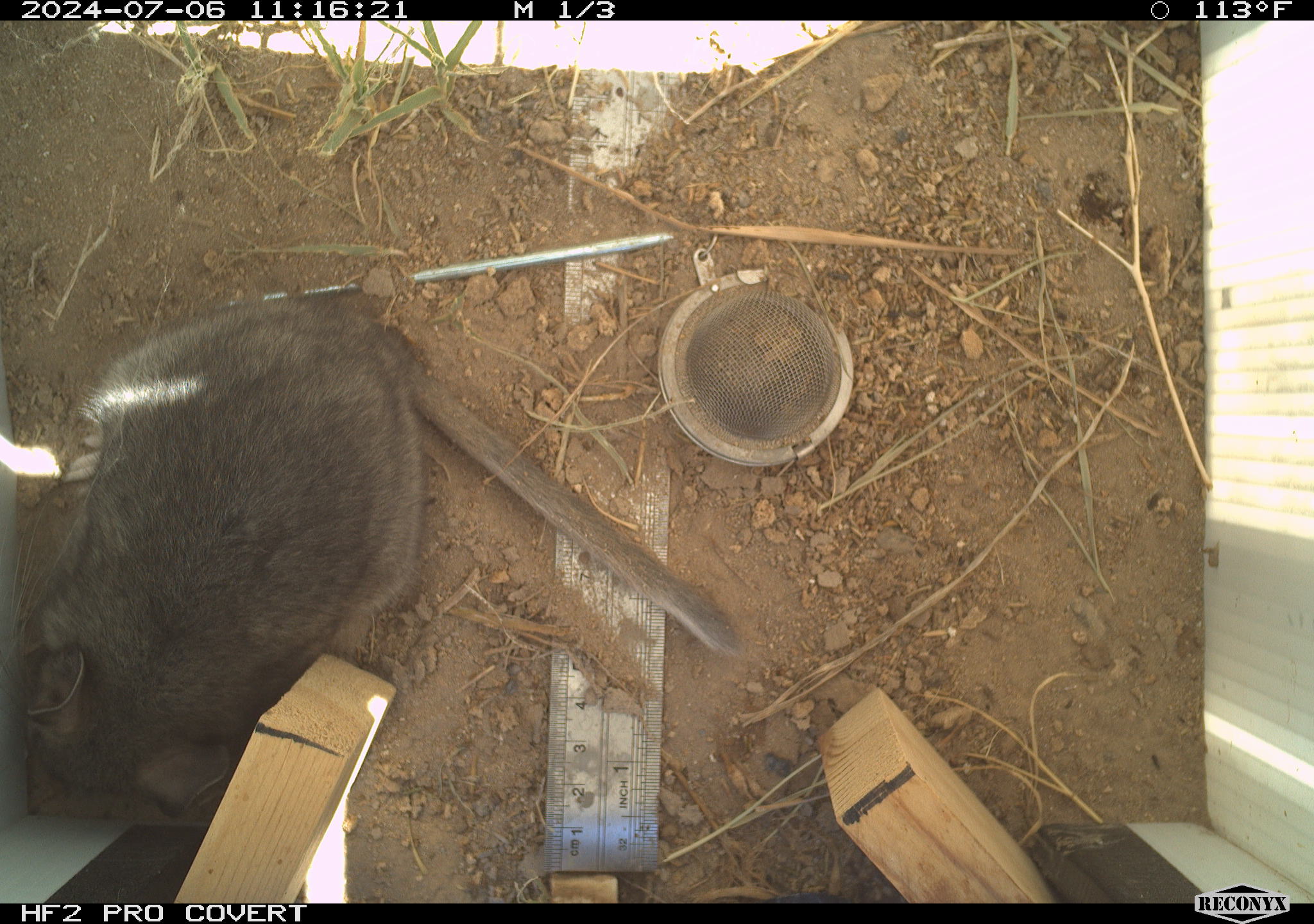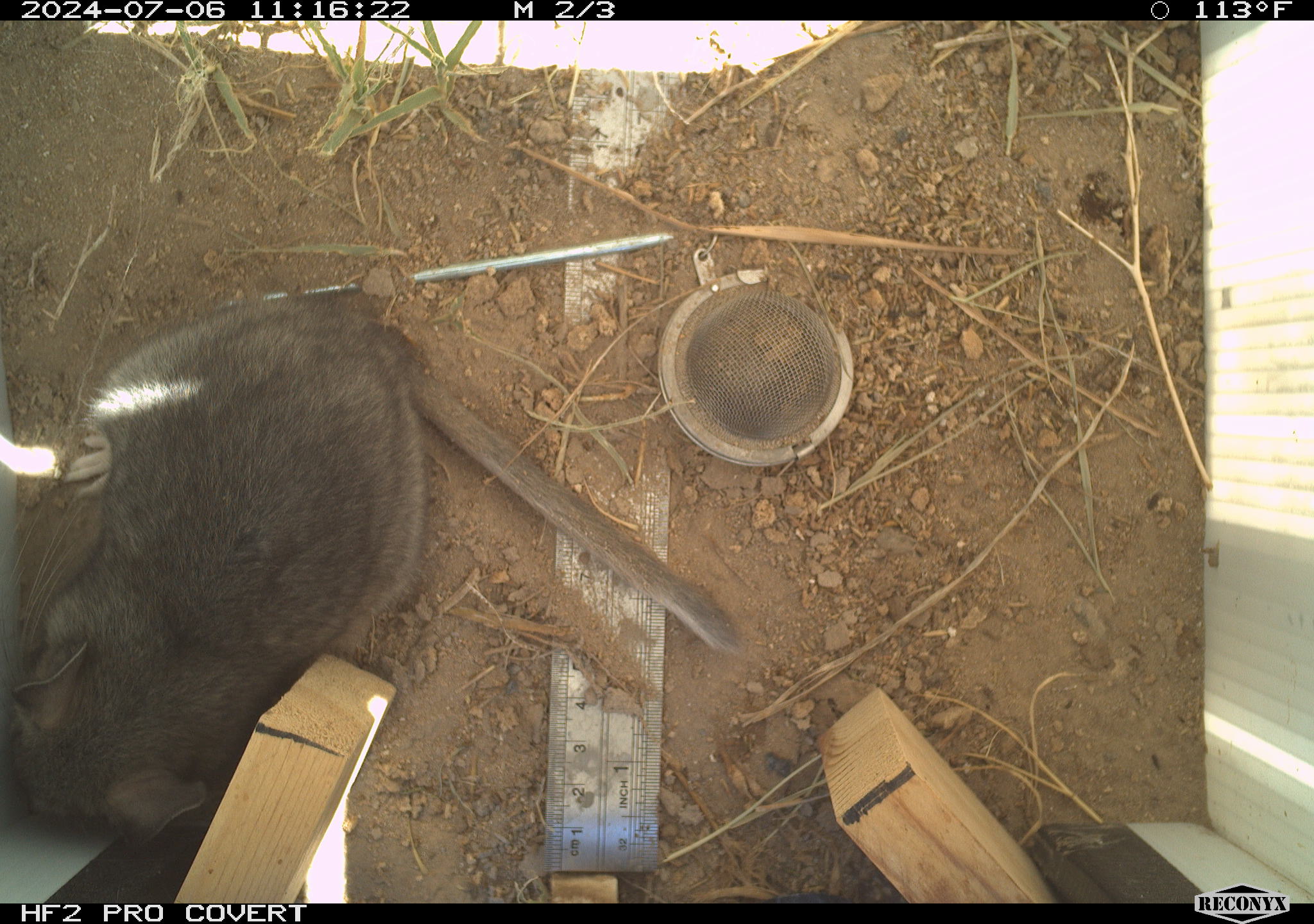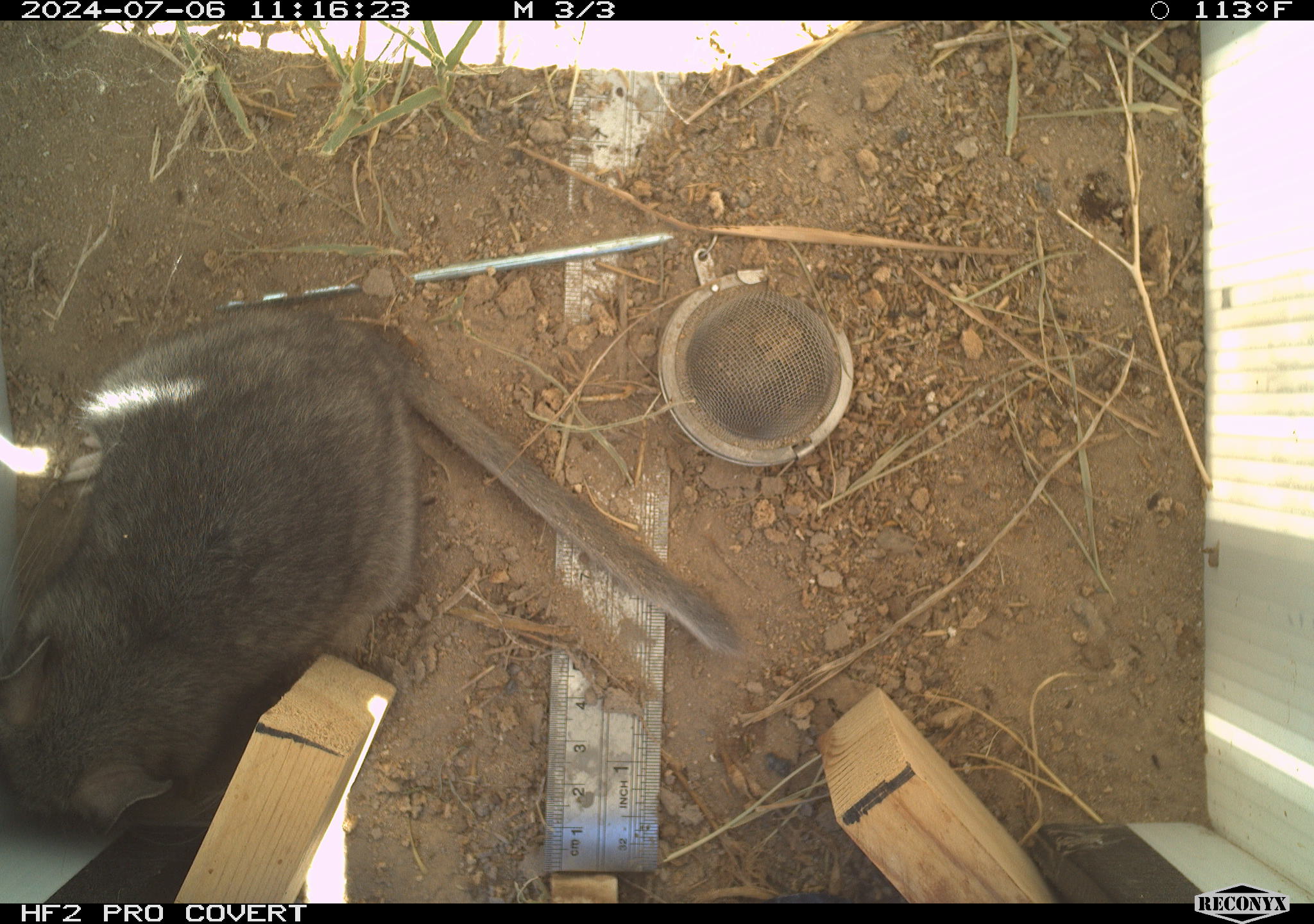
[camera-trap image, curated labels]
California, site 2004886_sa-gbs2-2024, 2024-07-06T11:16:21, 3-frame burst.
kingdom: Animalia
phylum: Chordata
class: Mammalia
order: Rodentia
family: Cricetidae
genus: Neotoma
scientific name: Neotoma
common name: pack rat or woodrat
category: neotoma species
Neotoma species (pack rat or woodrat) (Neotoma).